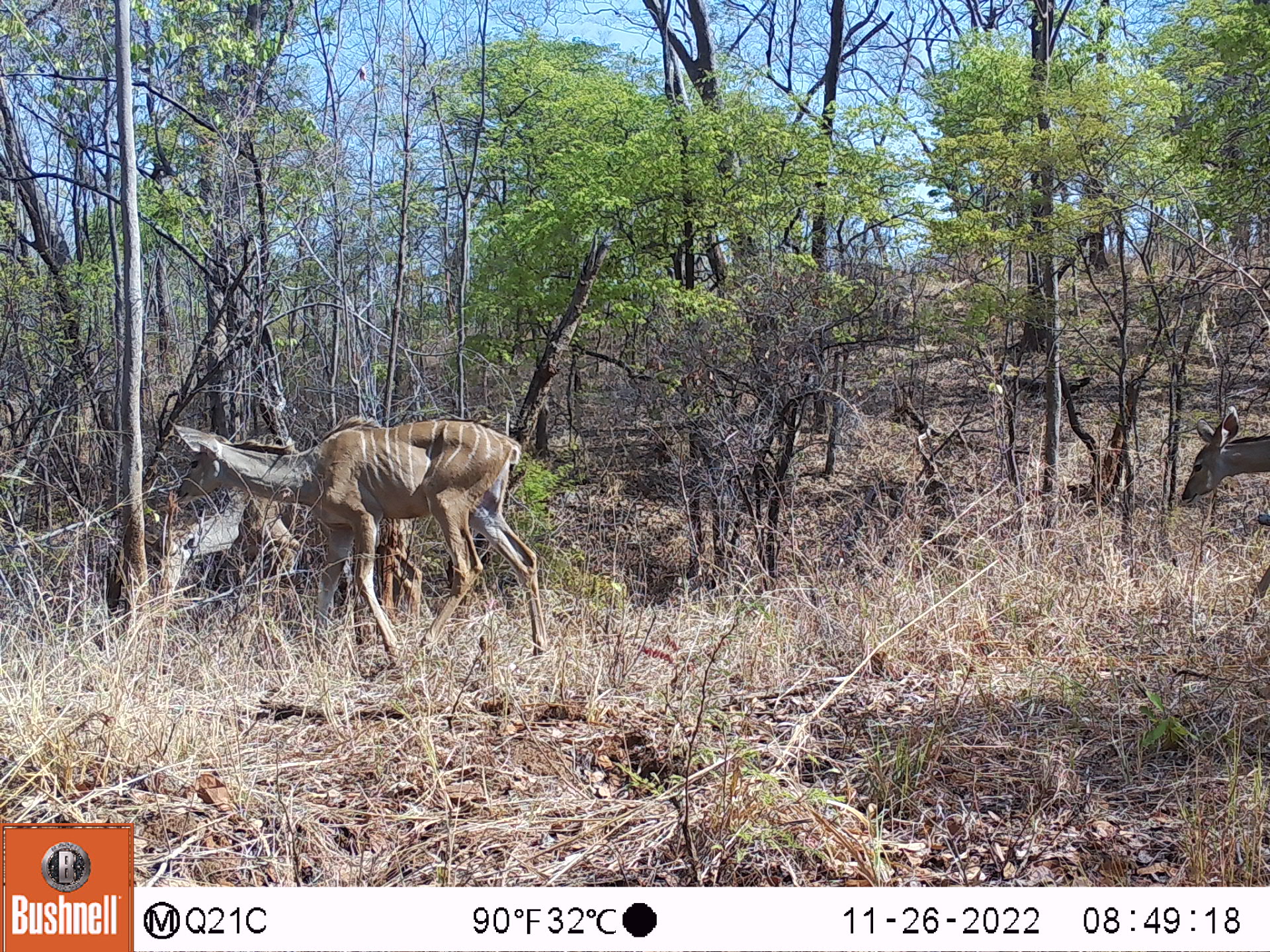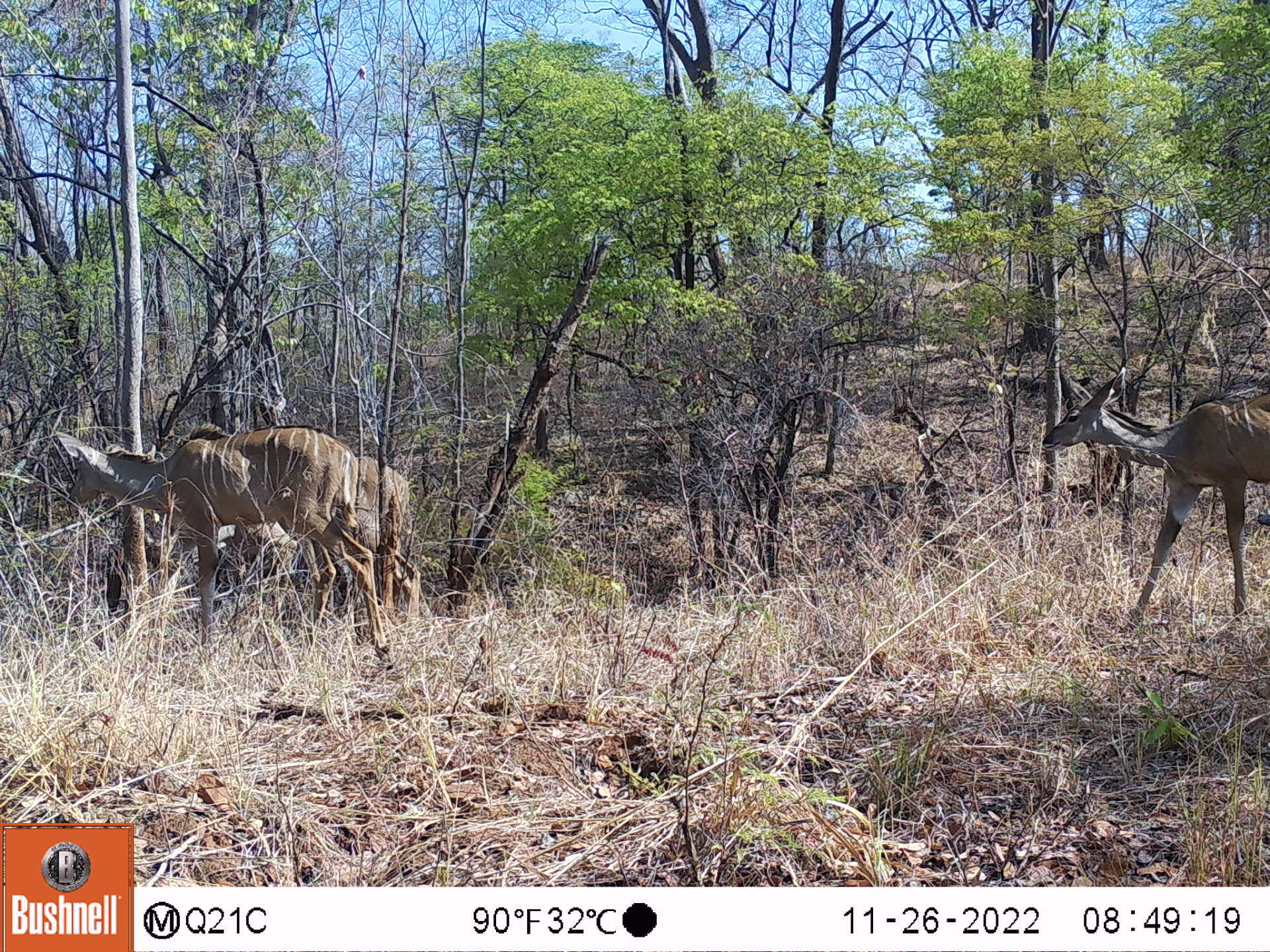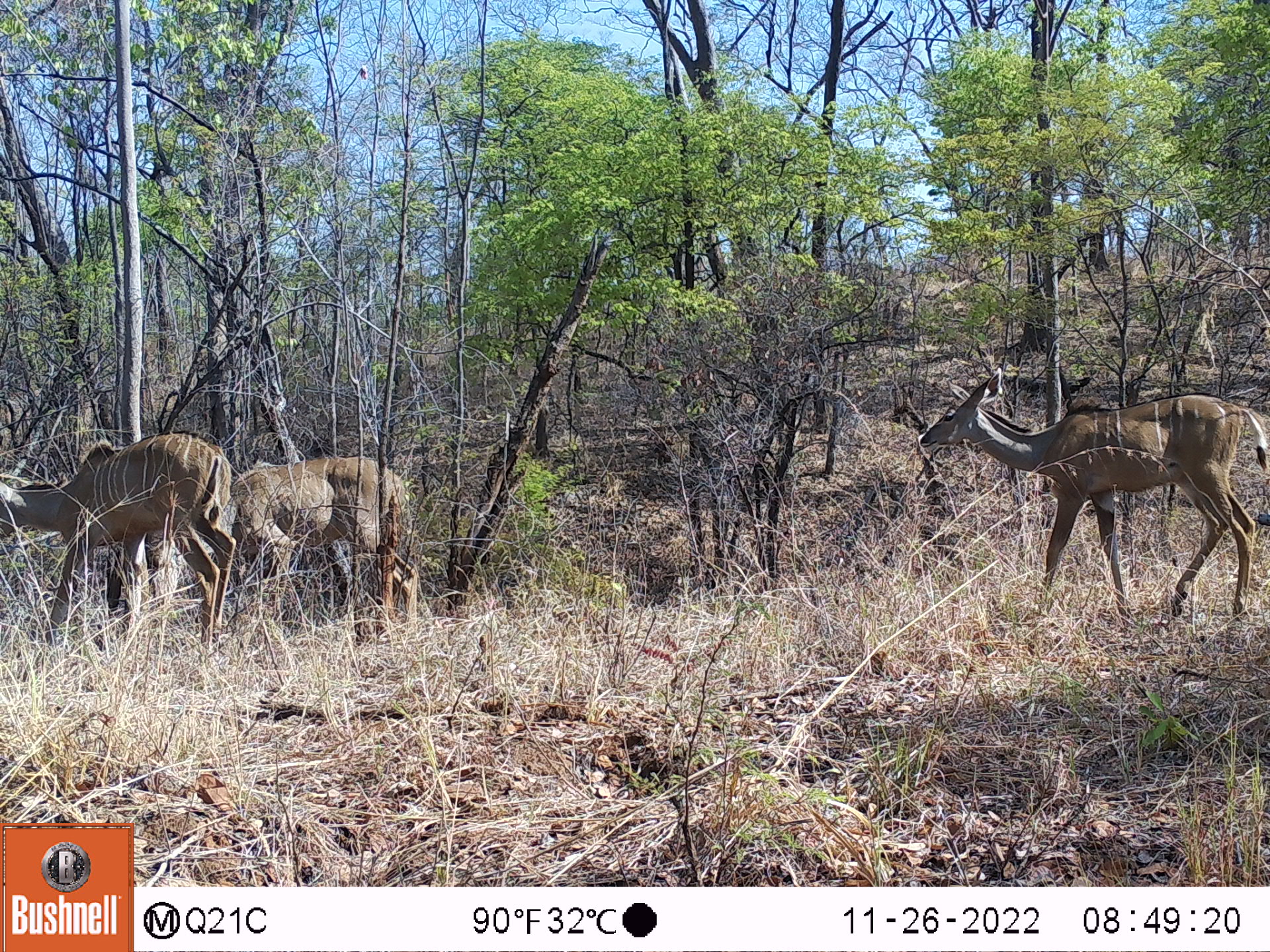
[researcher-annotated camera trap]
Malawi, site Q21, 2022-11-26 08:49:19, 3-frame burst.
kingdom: Animalia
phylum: Chordata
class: Mammalia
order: Artiodactyla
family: Bovidae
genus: Tragelaphus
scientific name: Tragelaphus strepsiceros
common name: greater kudu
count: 3